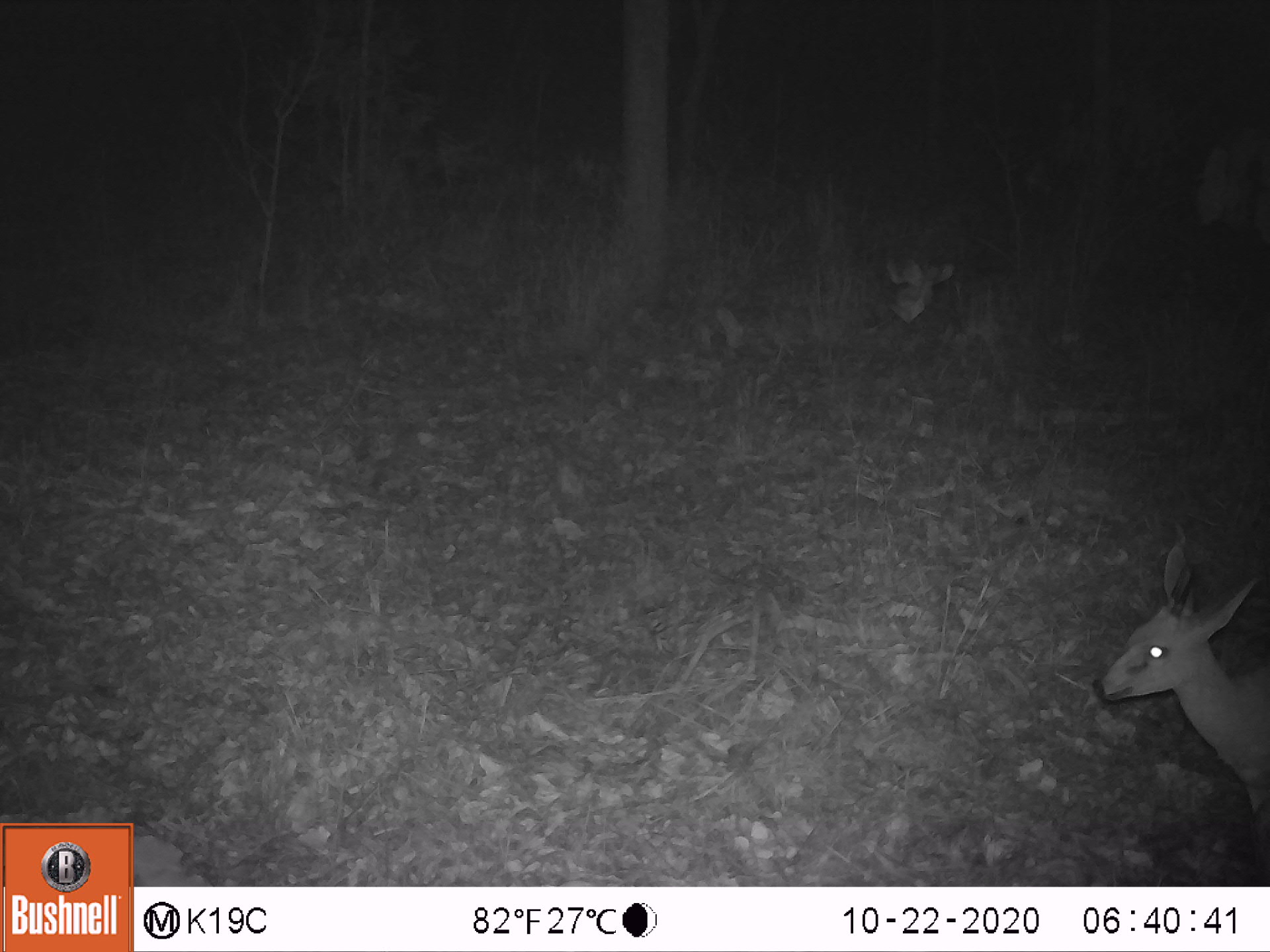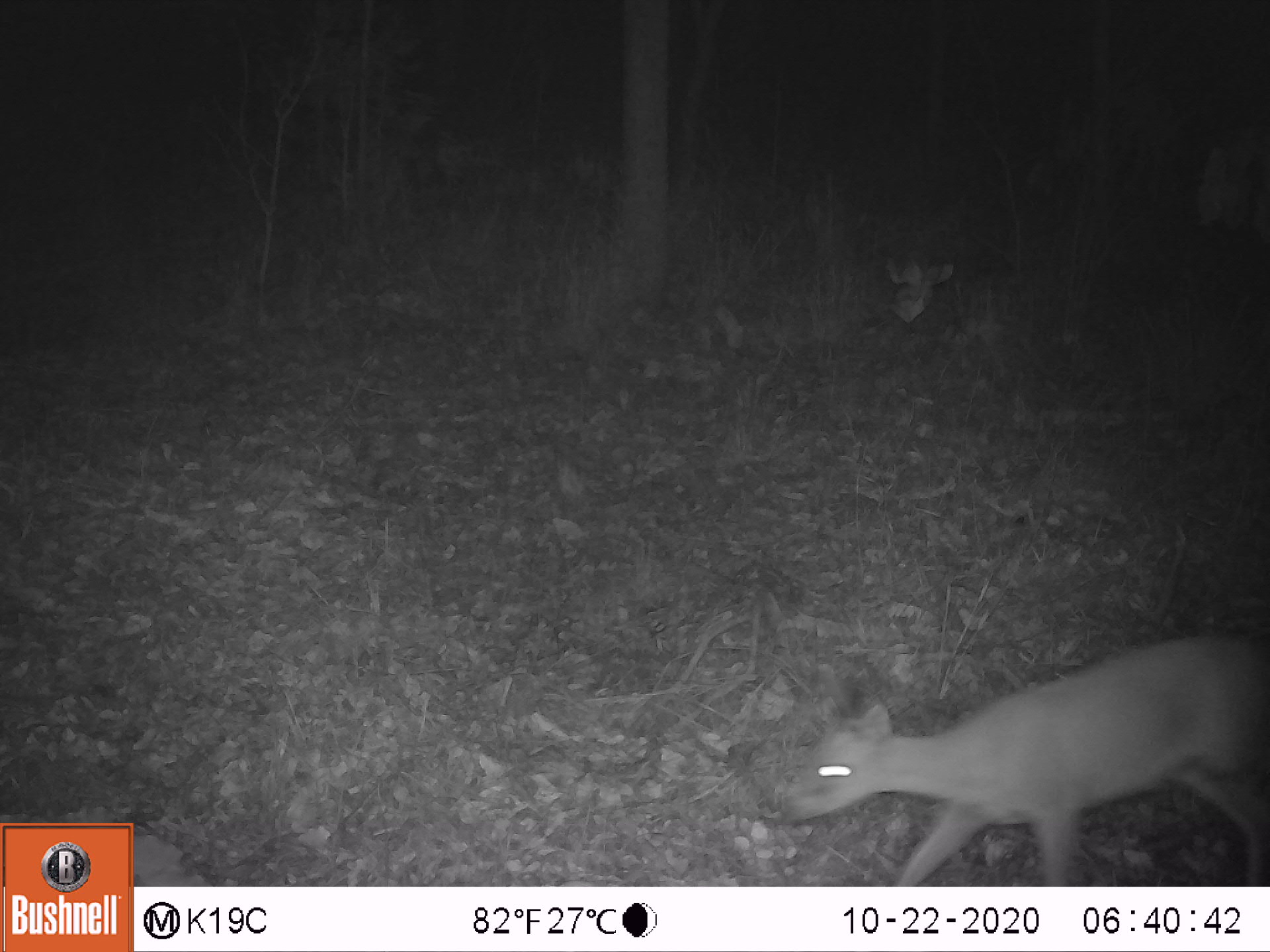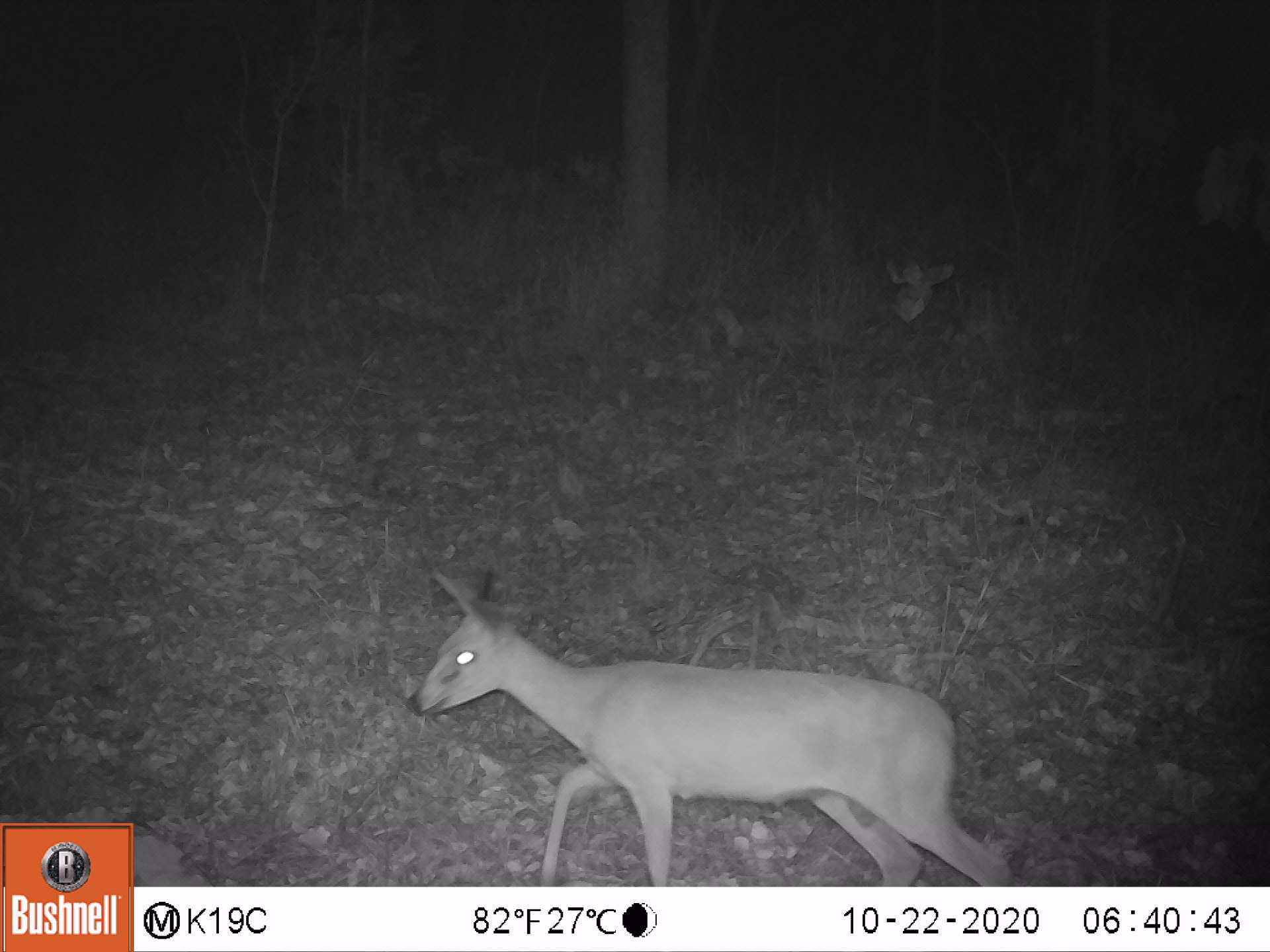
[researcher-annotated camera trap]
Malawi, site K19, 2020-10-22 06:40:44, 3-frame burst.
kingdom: Animalia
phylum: Chordata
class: Mammalia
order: Artiodactyla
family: Bovidae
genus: Sylvicapra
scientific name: Sylvicapra grimmia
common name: common duiker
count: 1